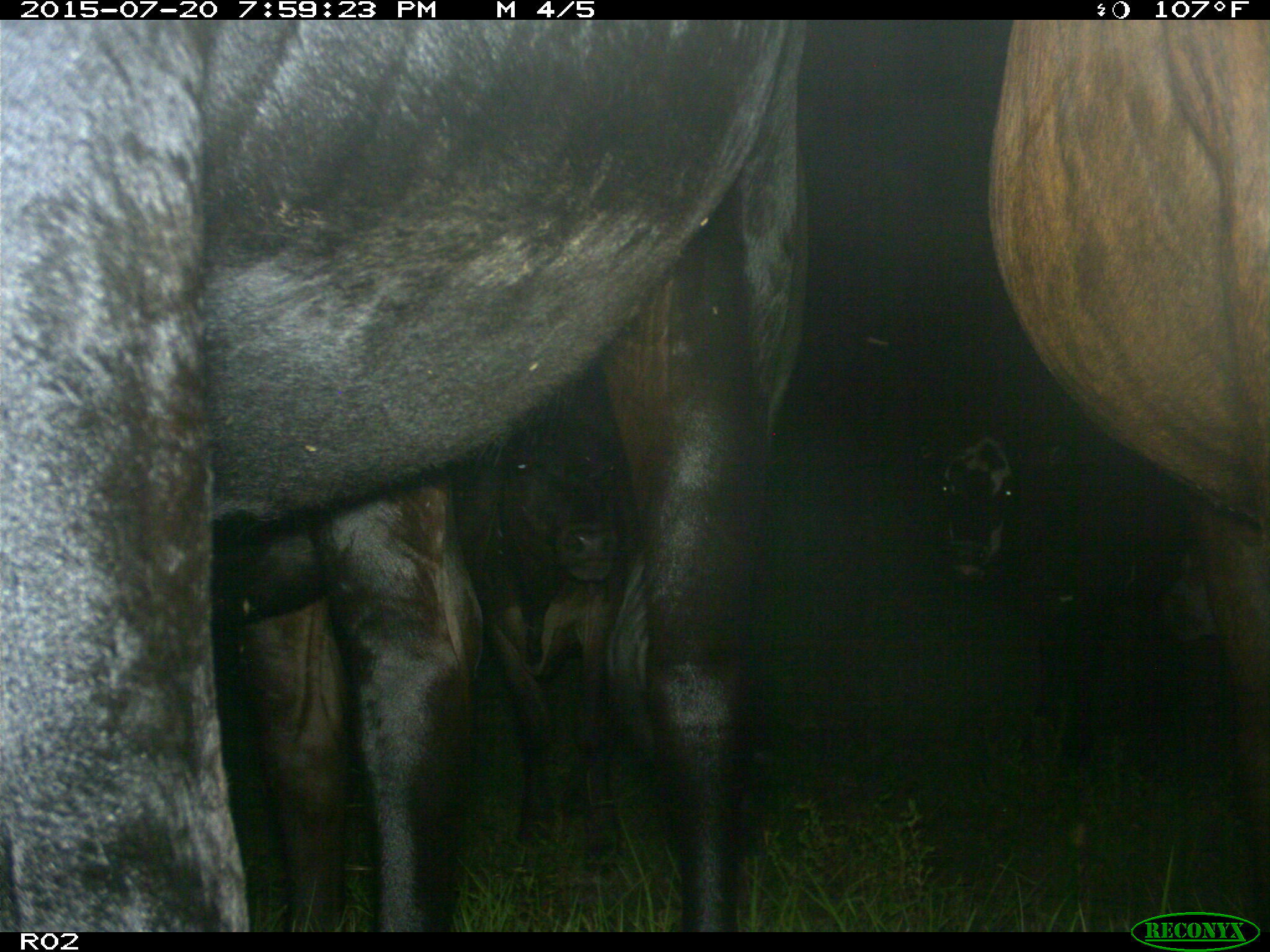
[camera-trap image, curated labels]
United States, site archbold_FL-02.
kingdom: Animalia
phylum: Chordata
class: Mammalia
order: Artiodactyla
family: Bovidae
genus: Bos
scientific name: Bos taurus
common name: domestic cow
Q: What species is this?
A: Bos taurus (domestic cow).